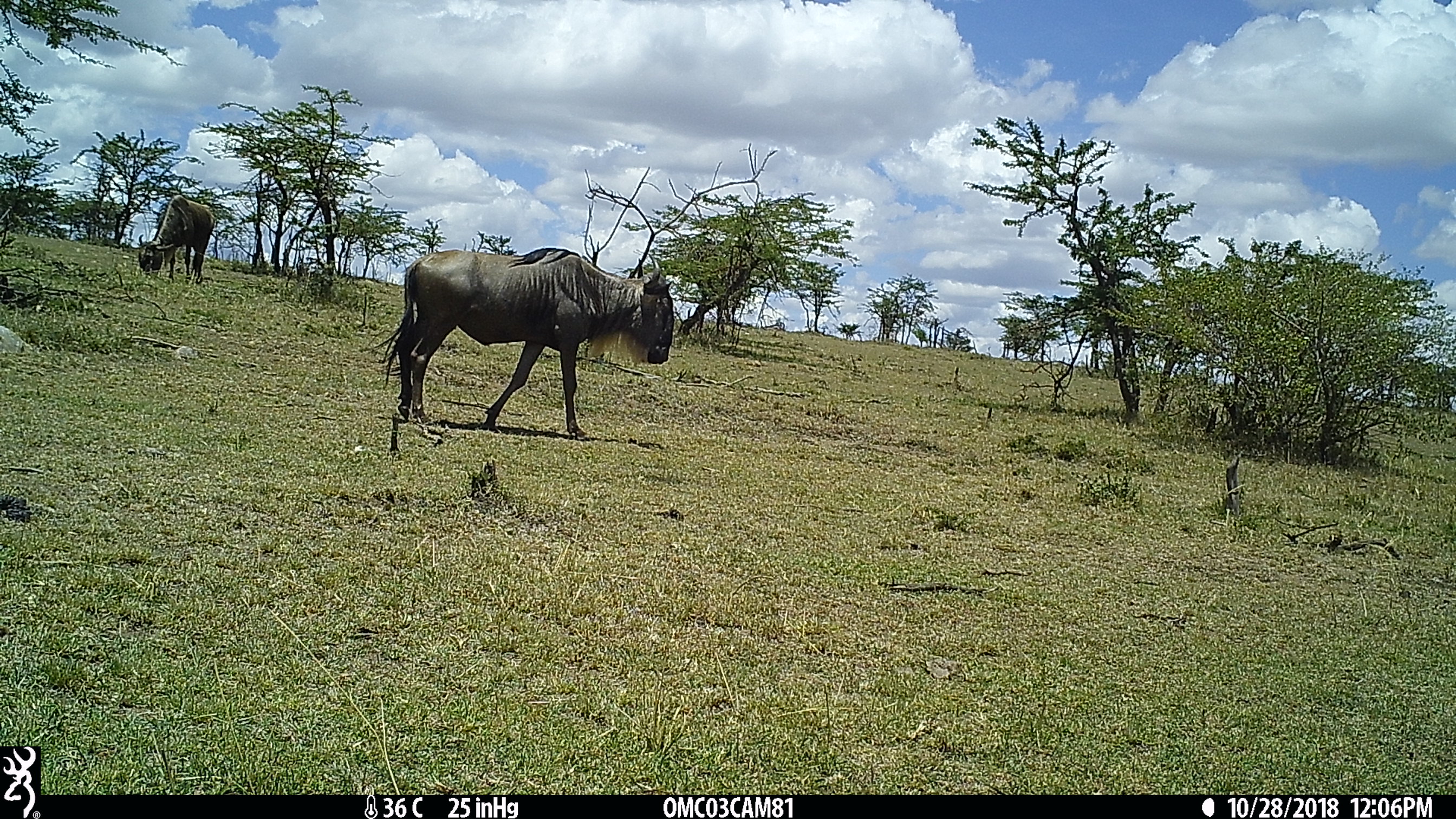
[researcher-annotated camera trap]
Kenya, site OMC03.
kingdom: Animalia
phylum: Chordata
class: Mammalia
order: Artiodactyla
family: Bovidae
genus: Connochaetes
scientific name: Connochaetes taurinus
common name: blue wildebeest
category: wildebeest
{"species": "wildebeest (blue wildebeest) (Connochaetes taurinus)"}